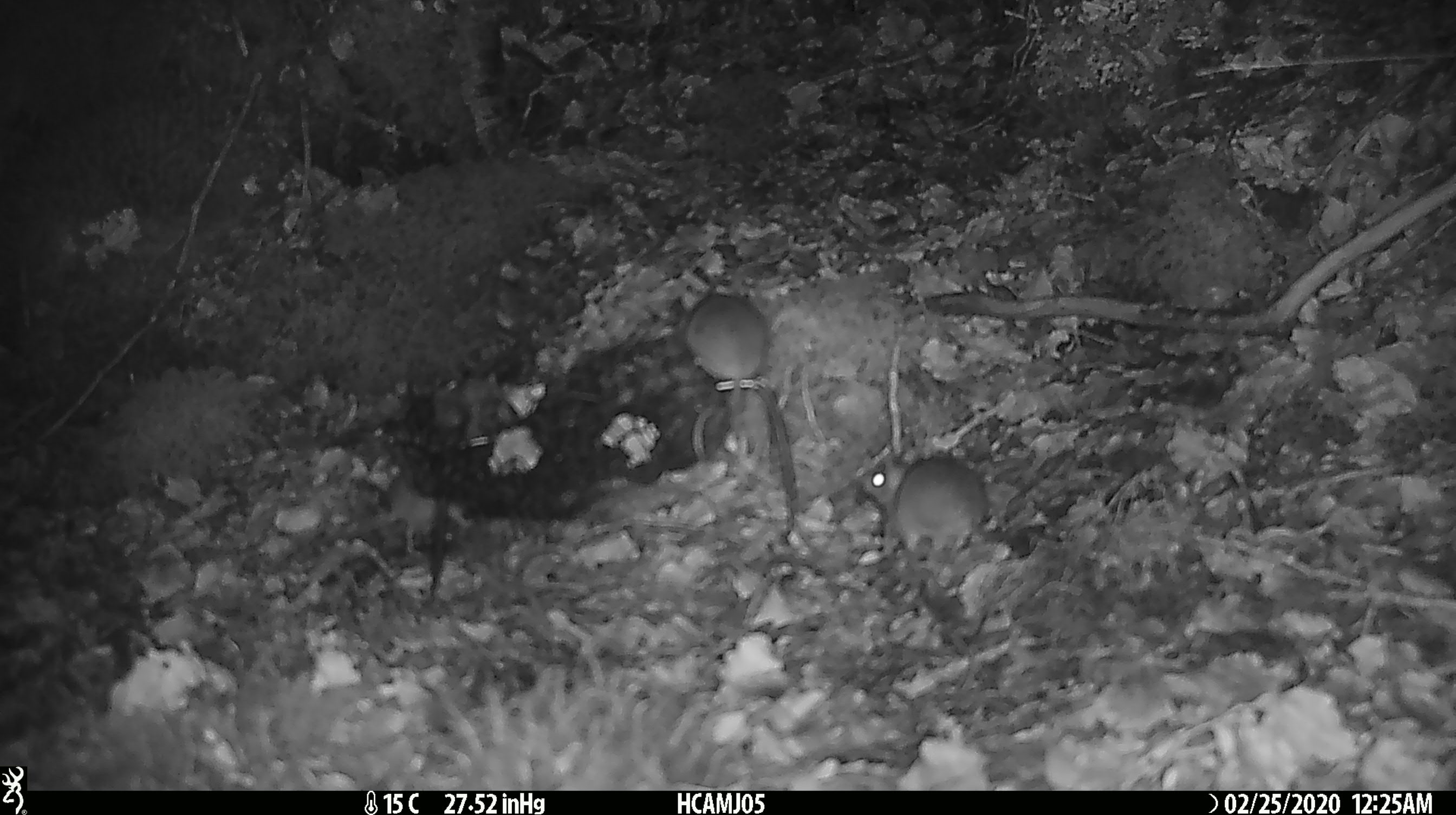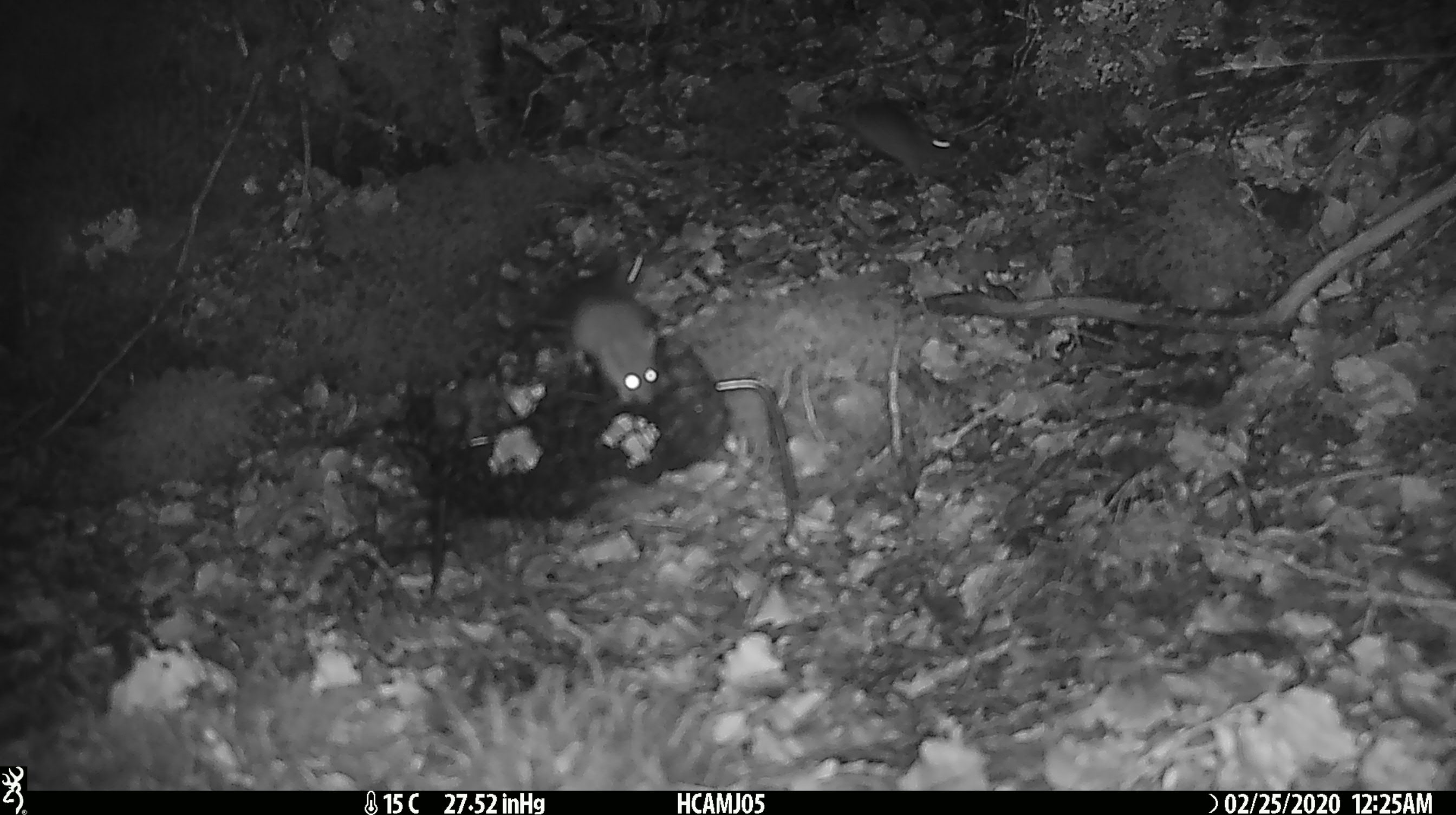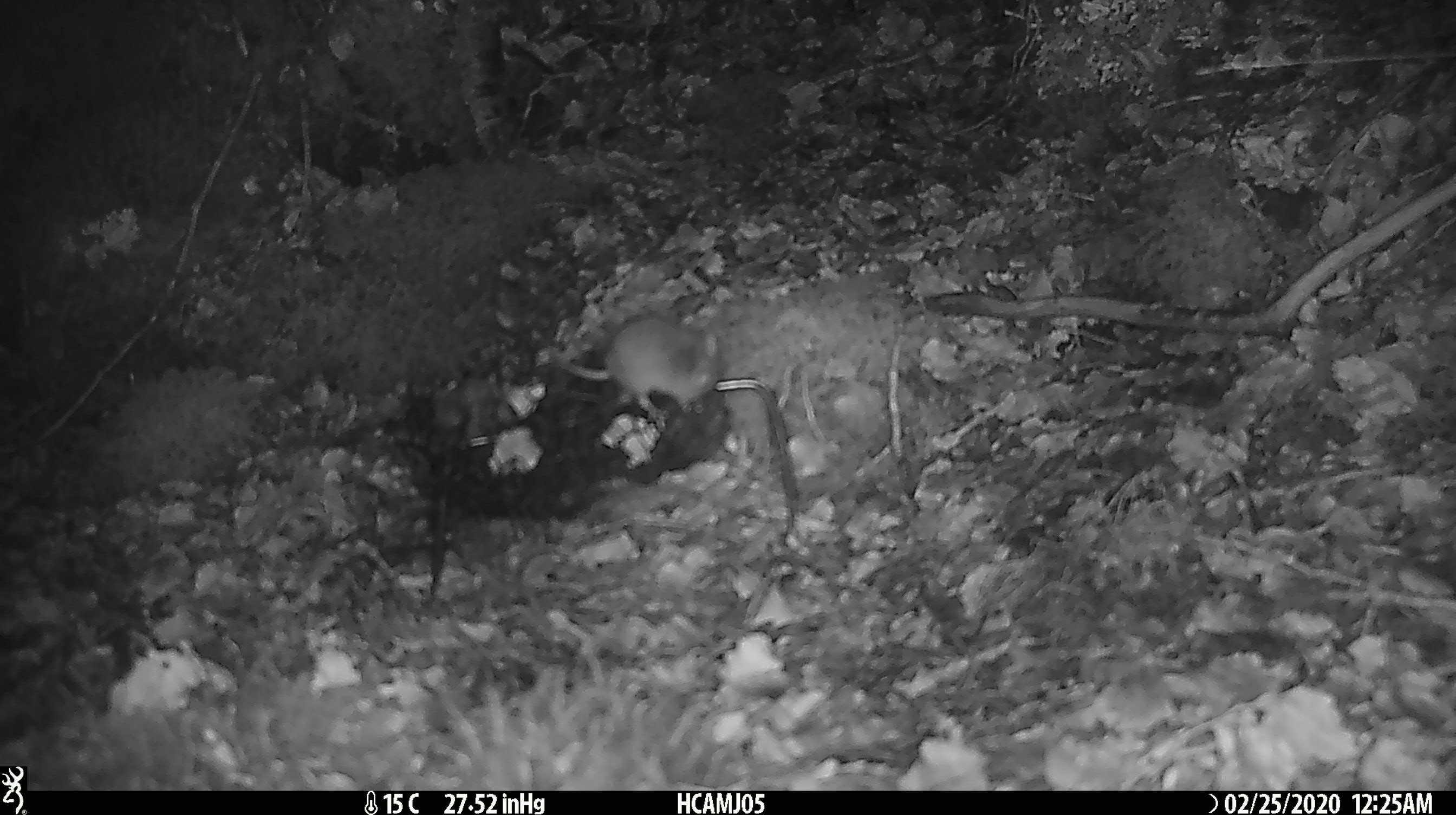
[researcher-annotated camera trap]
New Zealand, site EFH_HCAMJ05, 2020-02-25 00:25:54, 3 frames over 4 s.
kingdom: Animalia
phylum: Chordata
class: Mammalia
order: Rodentia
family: Muridae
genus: Mus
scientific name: Mus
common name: mouse